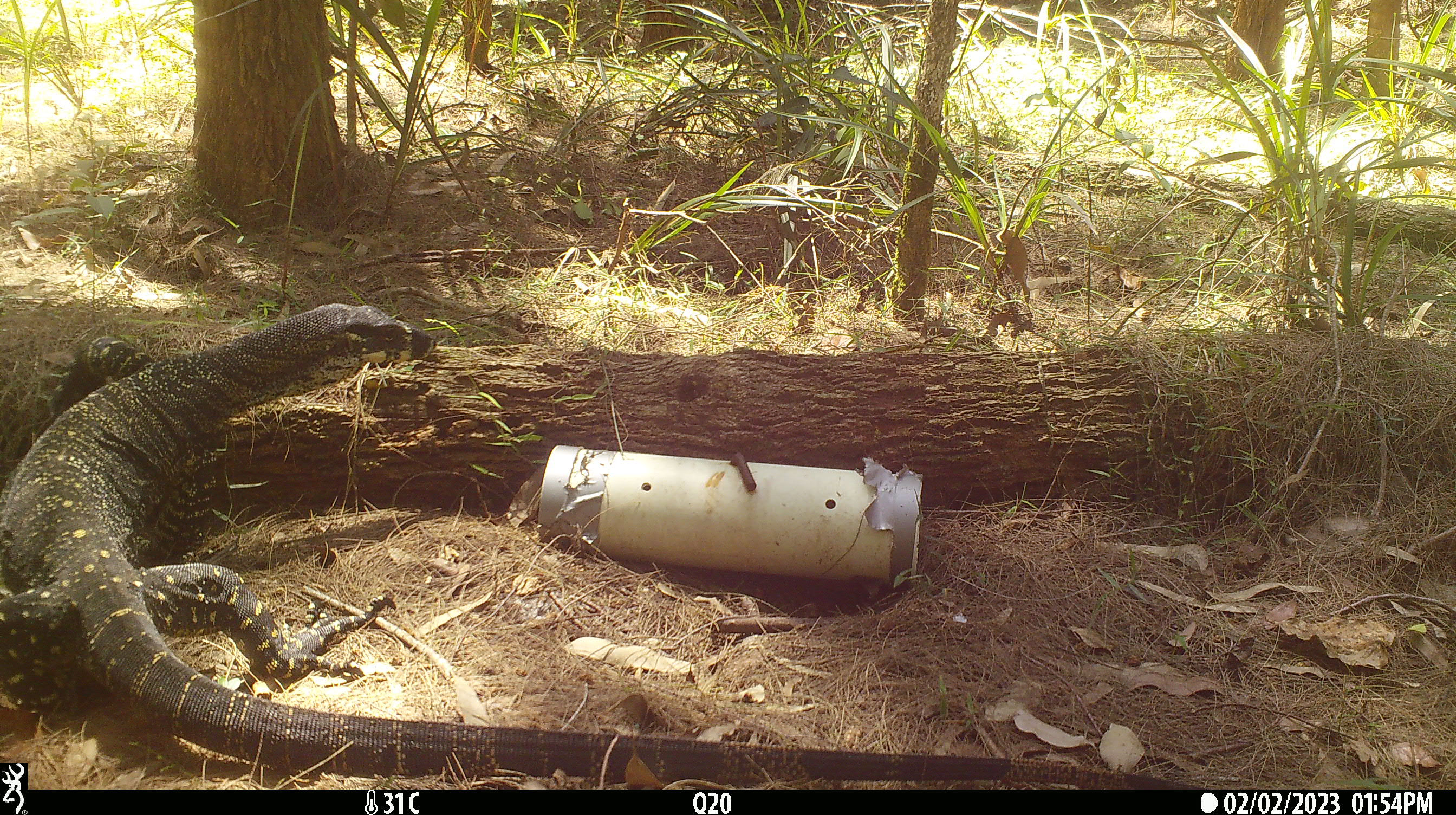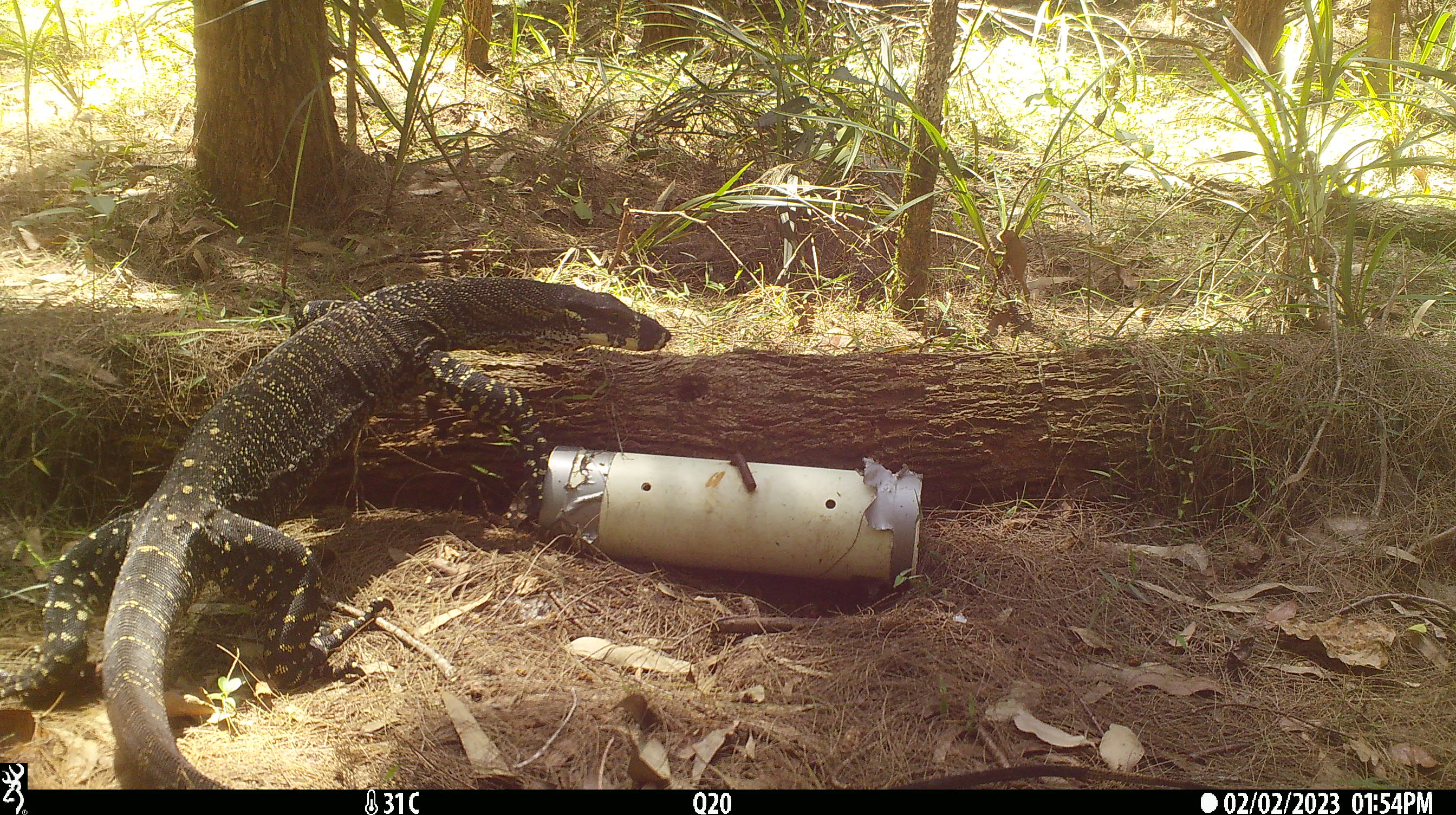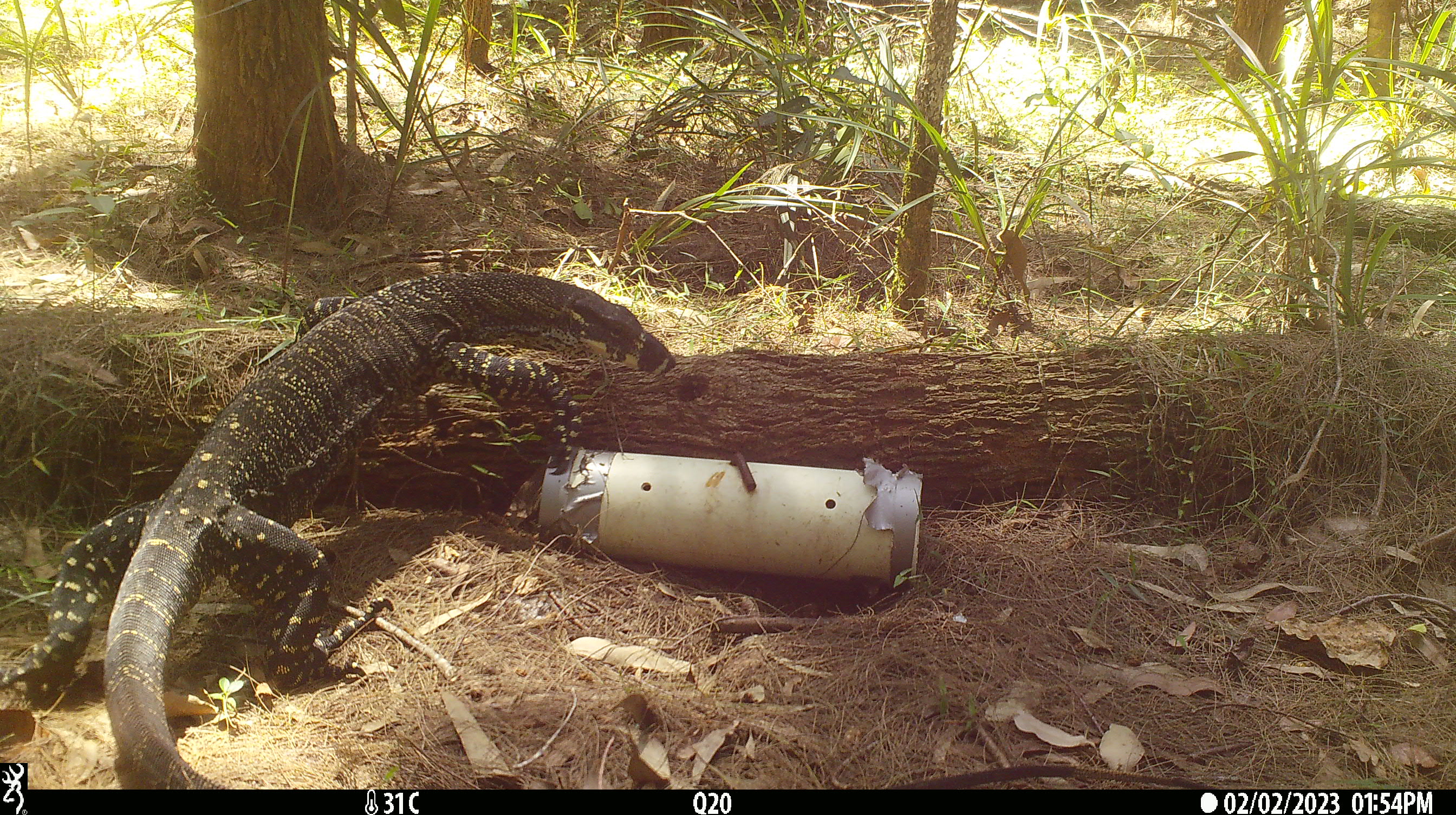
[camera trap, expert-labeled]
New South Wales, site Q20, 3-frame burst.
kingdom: Animalia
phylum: Chordata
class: Reptilia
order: Squamata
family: Varanidae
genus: Varanus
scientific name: Varanus varius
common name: lace monitor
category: goanna